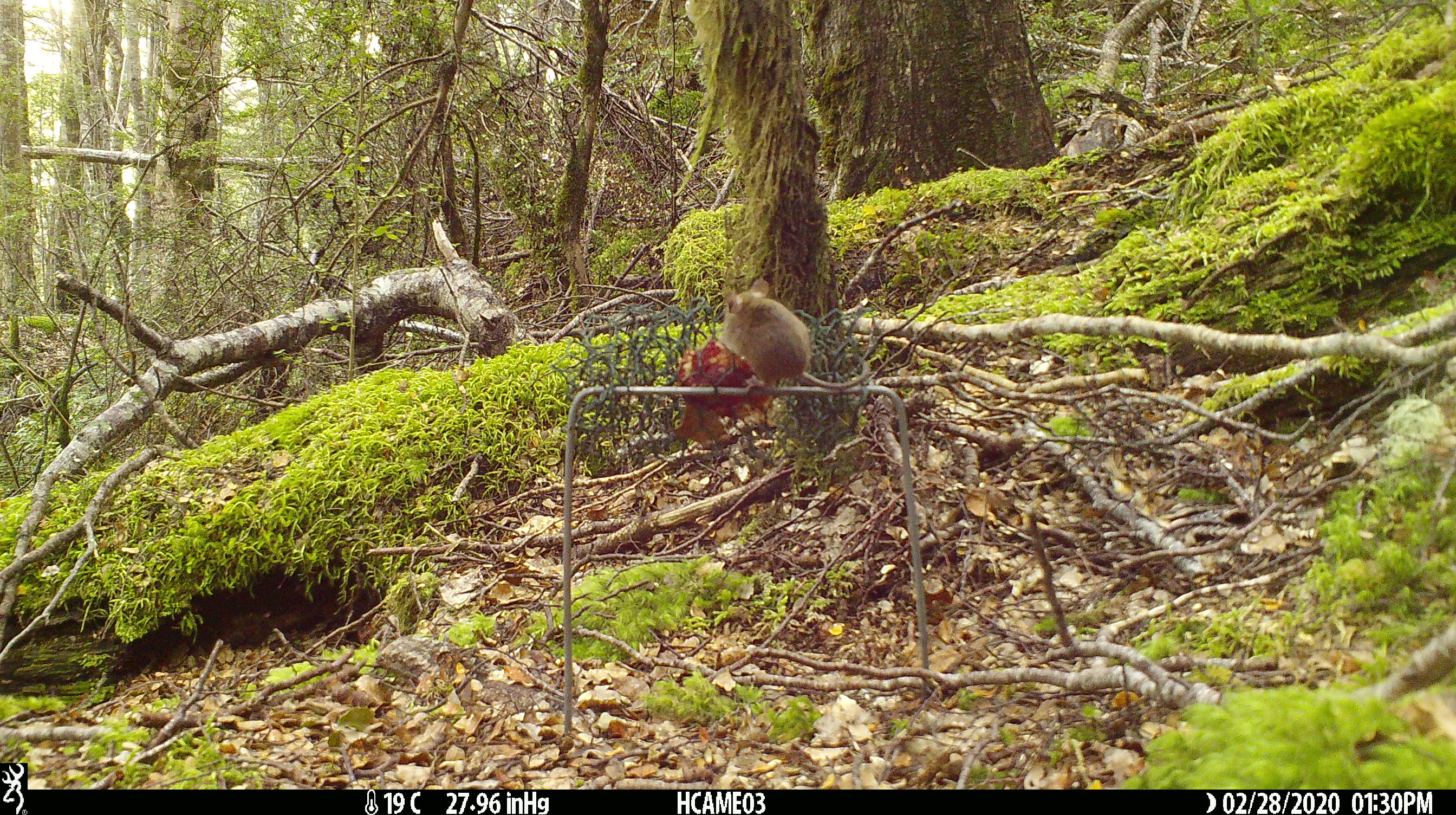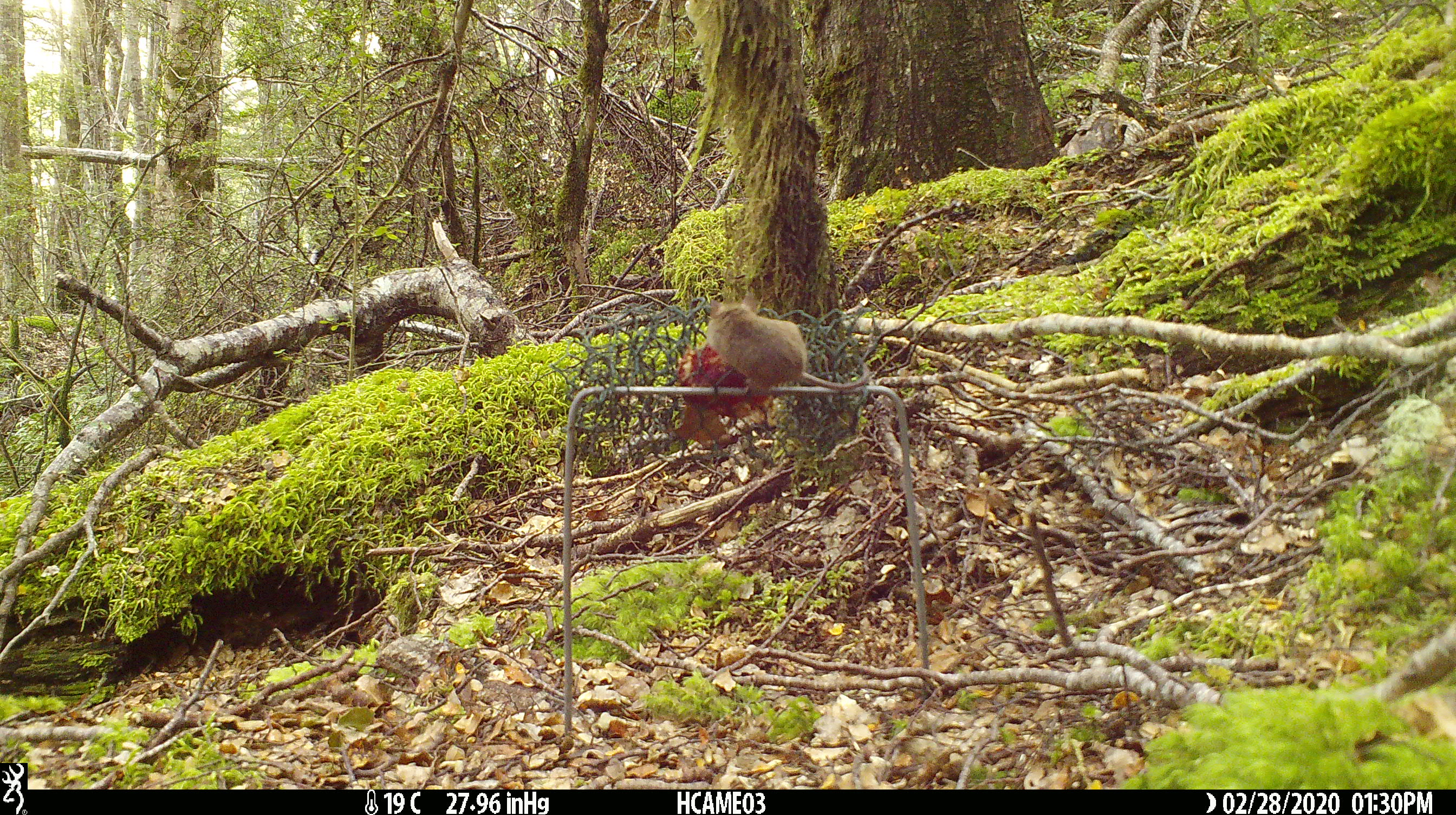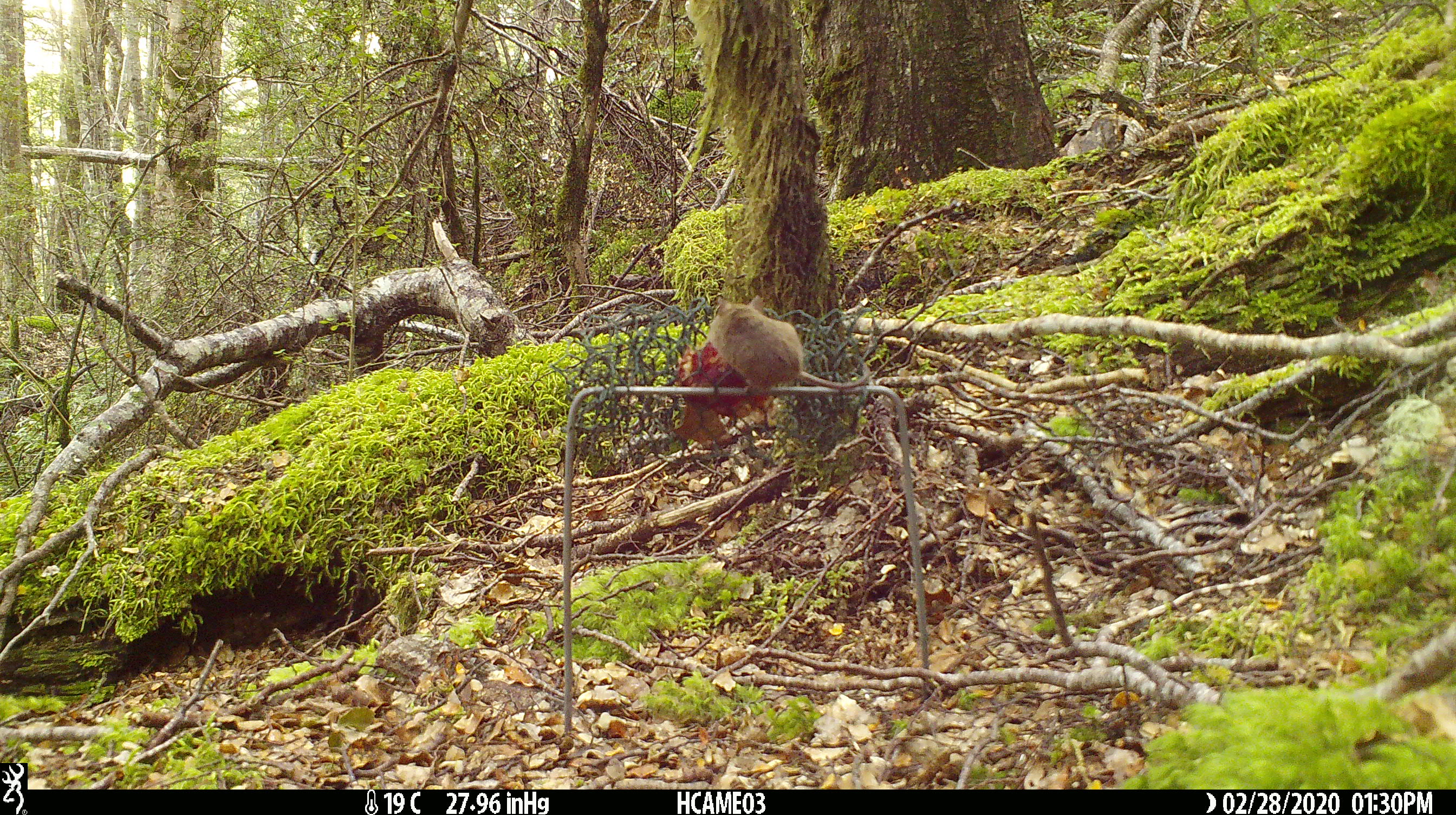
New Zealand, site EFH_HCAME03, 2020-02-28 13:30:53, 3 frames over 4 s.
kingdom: Animalia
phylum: Chordata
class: Mammalia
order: Rodentia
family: Muridae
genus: Mus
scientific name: Mus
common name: mouse